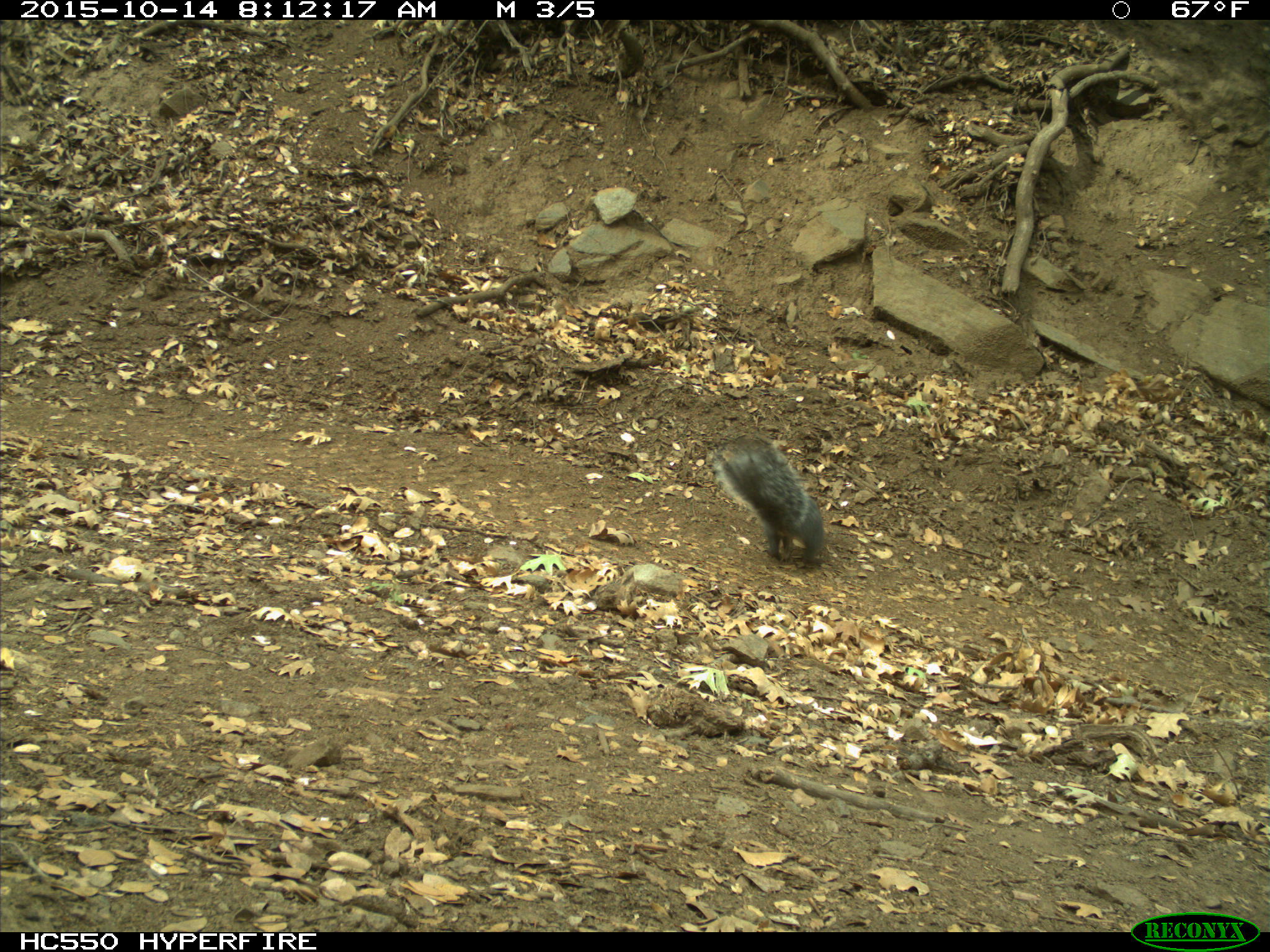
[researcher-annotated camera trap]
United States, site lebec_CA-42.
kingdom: Animalia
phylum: Chordata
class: Mammalia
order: Rodentia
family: Sciuridae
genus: Sciurus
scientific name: Sciurus carolinensis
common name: eastern gray squirrel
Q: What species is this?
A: Sciurus carolinensis (eastern gray squirrel).